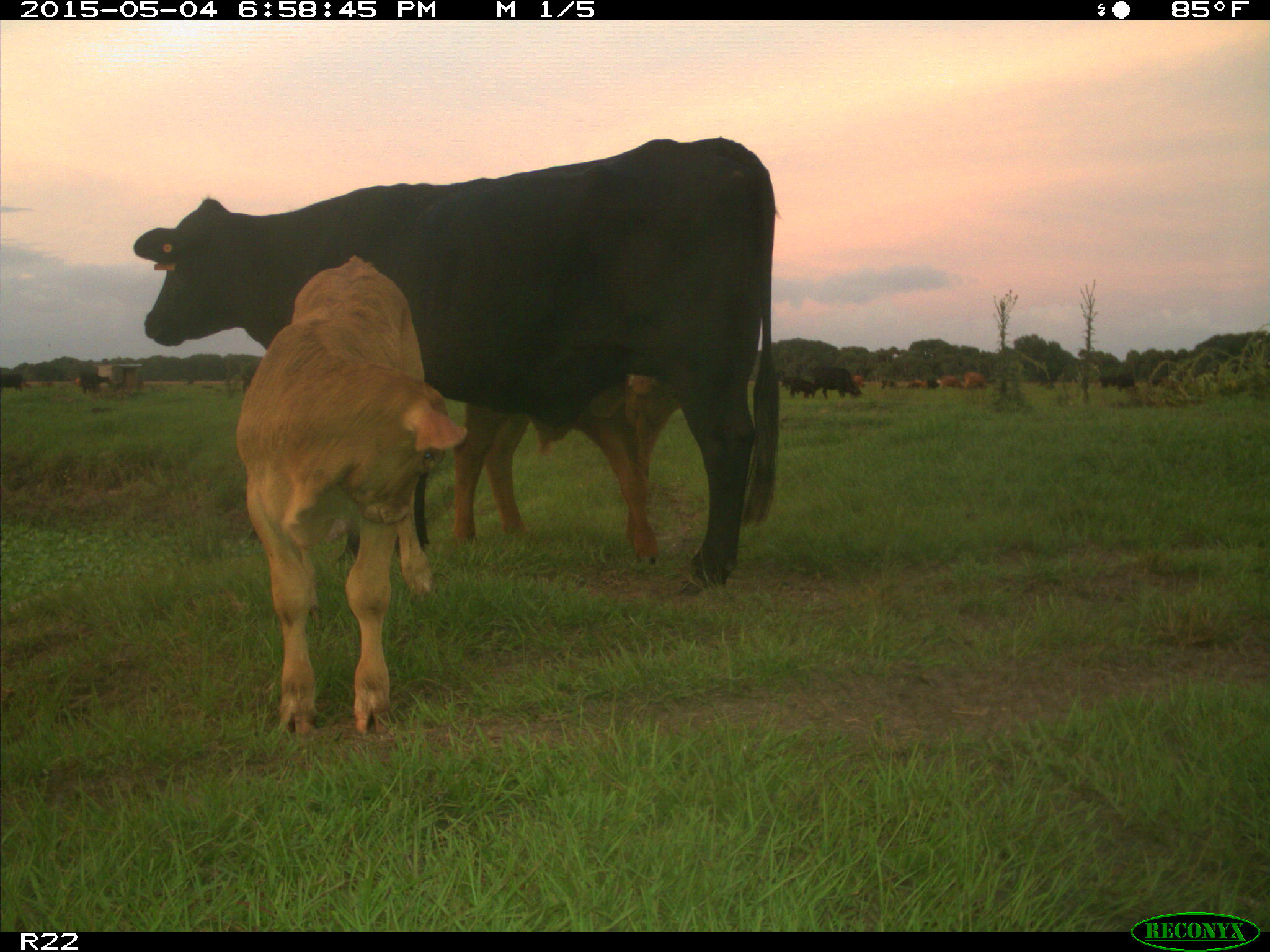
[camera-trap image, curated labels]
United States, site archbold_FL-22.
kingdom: Animalia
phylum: Chordata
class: Mammalia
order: Artiodactyla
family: Bovidae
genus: Bos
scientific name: Bos taurus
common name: domestic cow